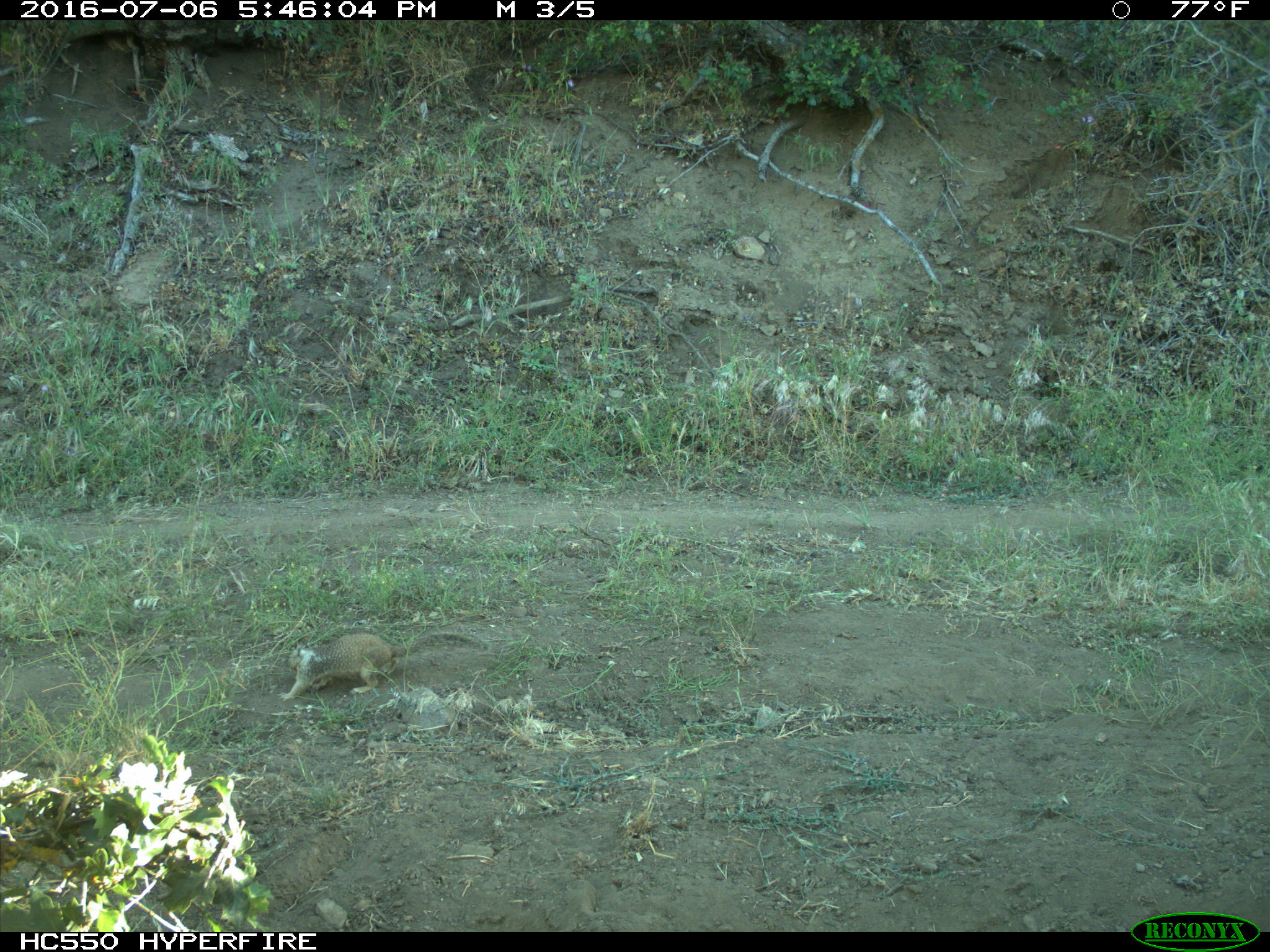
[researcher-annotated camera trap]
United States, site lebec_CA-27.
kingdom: Animalia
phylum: Chordata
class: Mammalia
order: Rodentia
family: Sciuridae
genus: Otospermophilus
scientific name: Otospermophilus beecheyi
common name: california ground squirrel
Otospermophilus beecheyi (california ground squirrel).